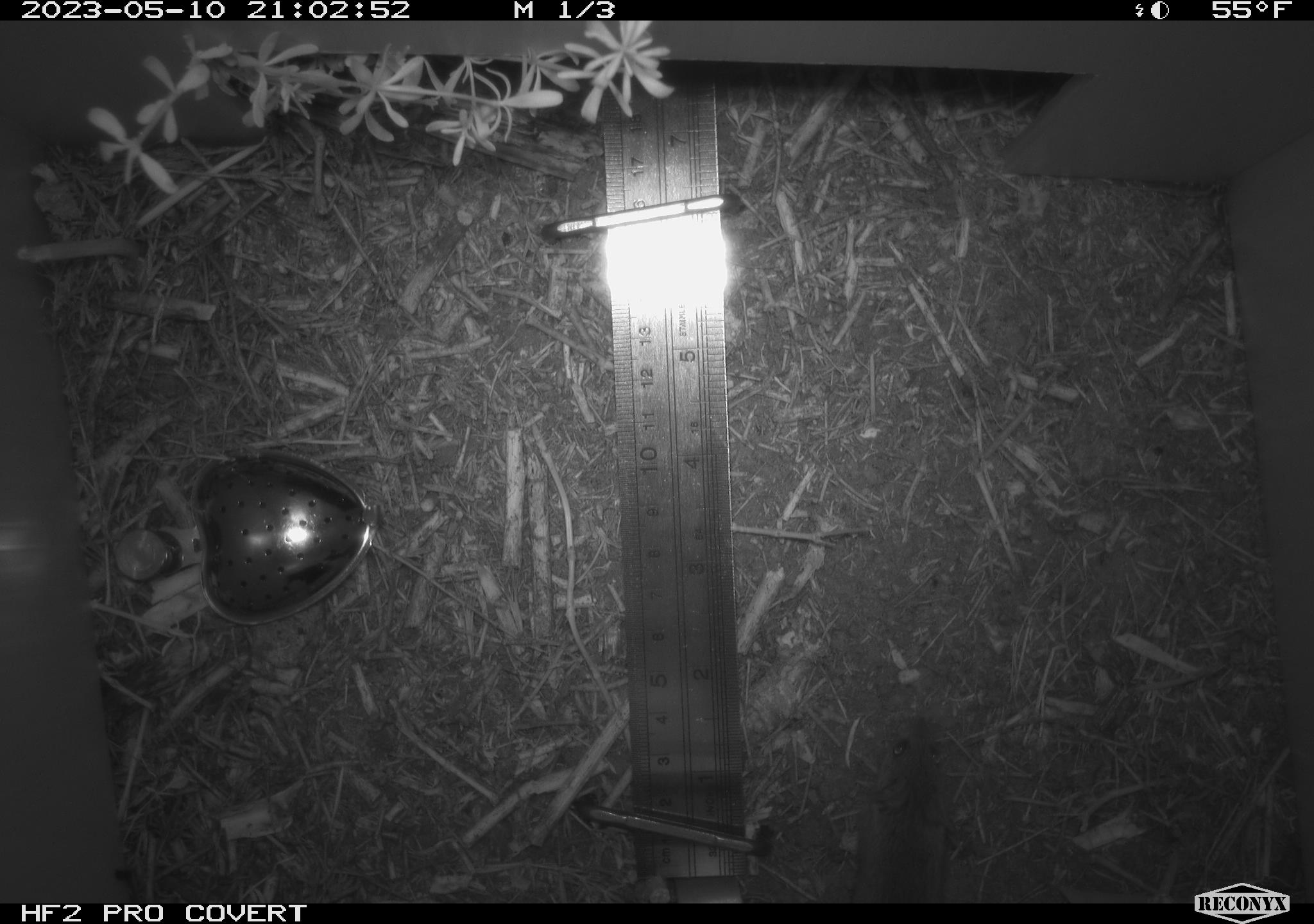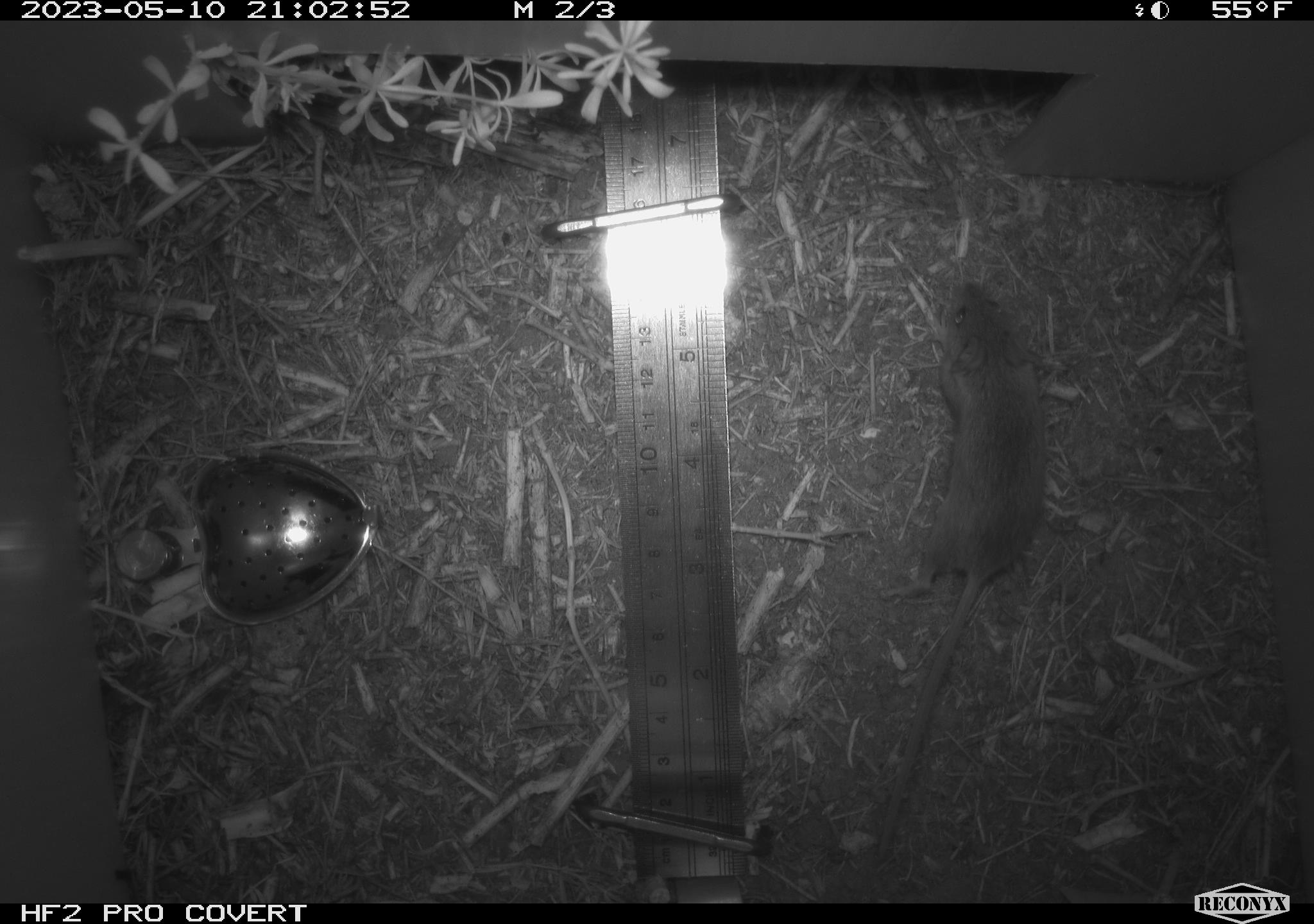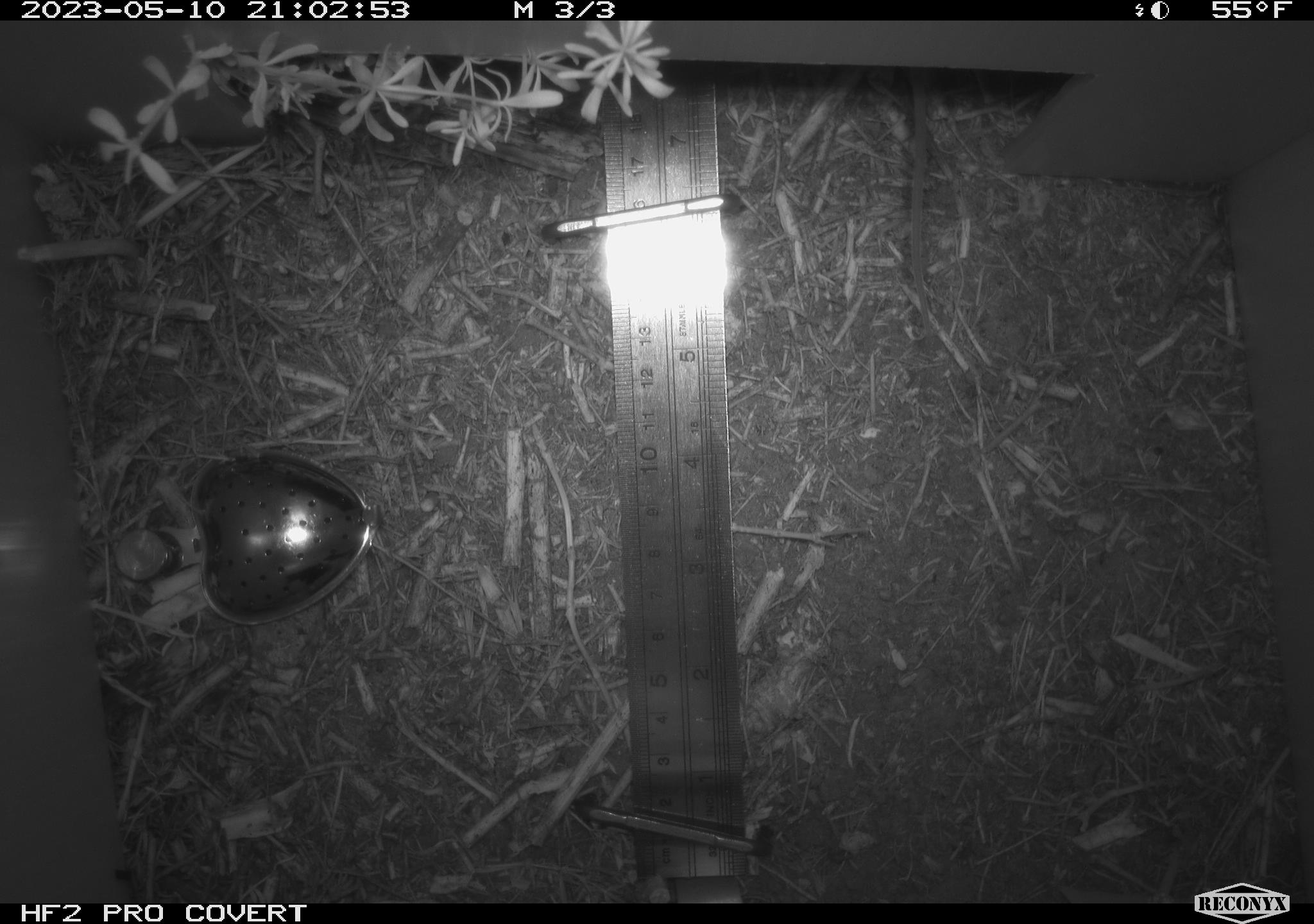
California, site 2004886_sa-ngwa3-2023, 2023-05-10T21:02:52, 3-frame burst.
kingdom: Animalia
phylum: Chordata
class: Mammalia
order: Rodentia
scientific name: Rodentia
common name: mouse species